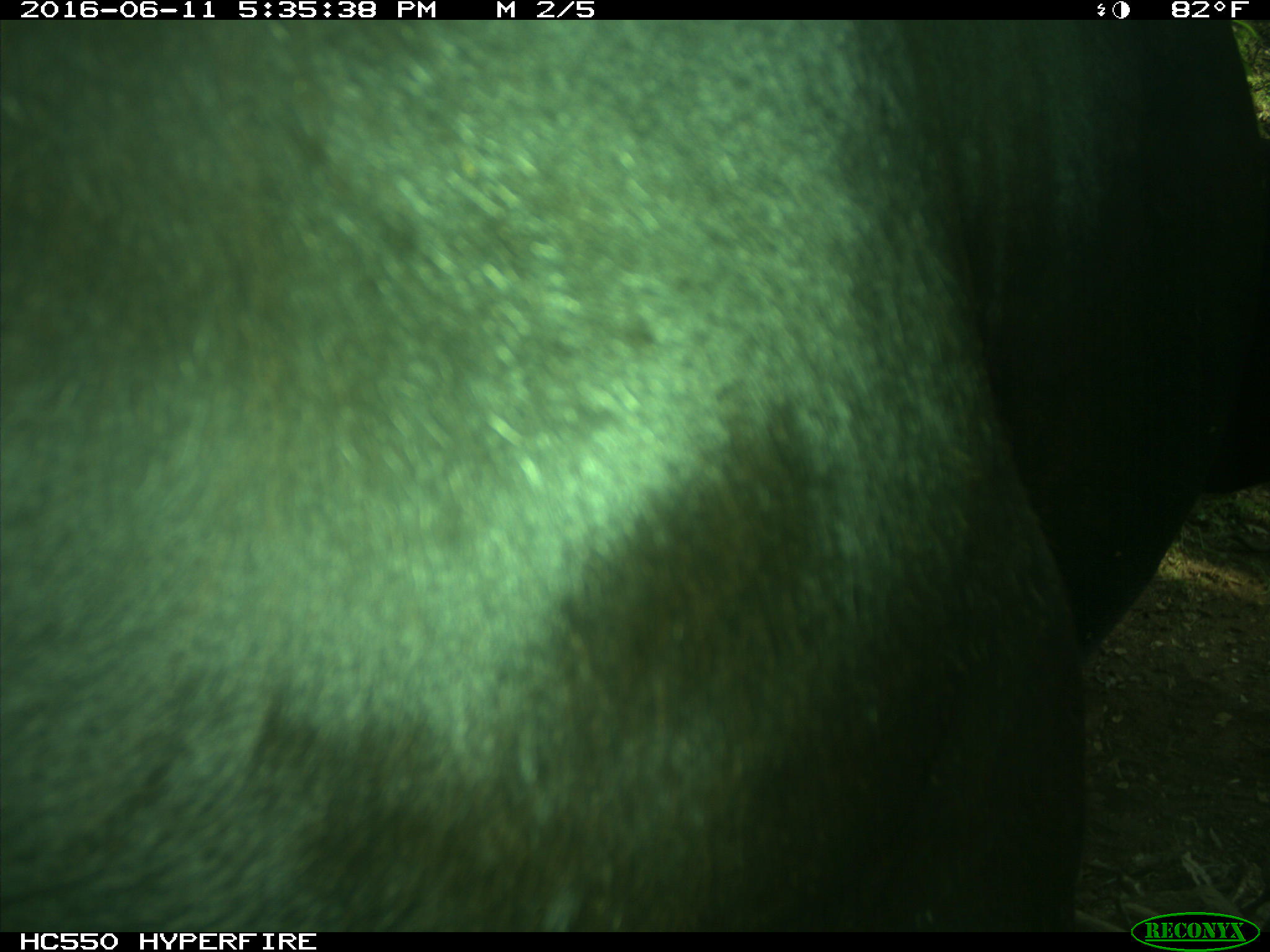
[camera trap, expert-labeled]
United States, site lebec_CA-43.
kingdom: Animalia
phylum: Chordata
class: Mammalia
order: Artiodactyla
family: Bovidae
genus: Bos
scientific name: Bos taurus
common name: domestic cow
Bos taurus (domestic cow).